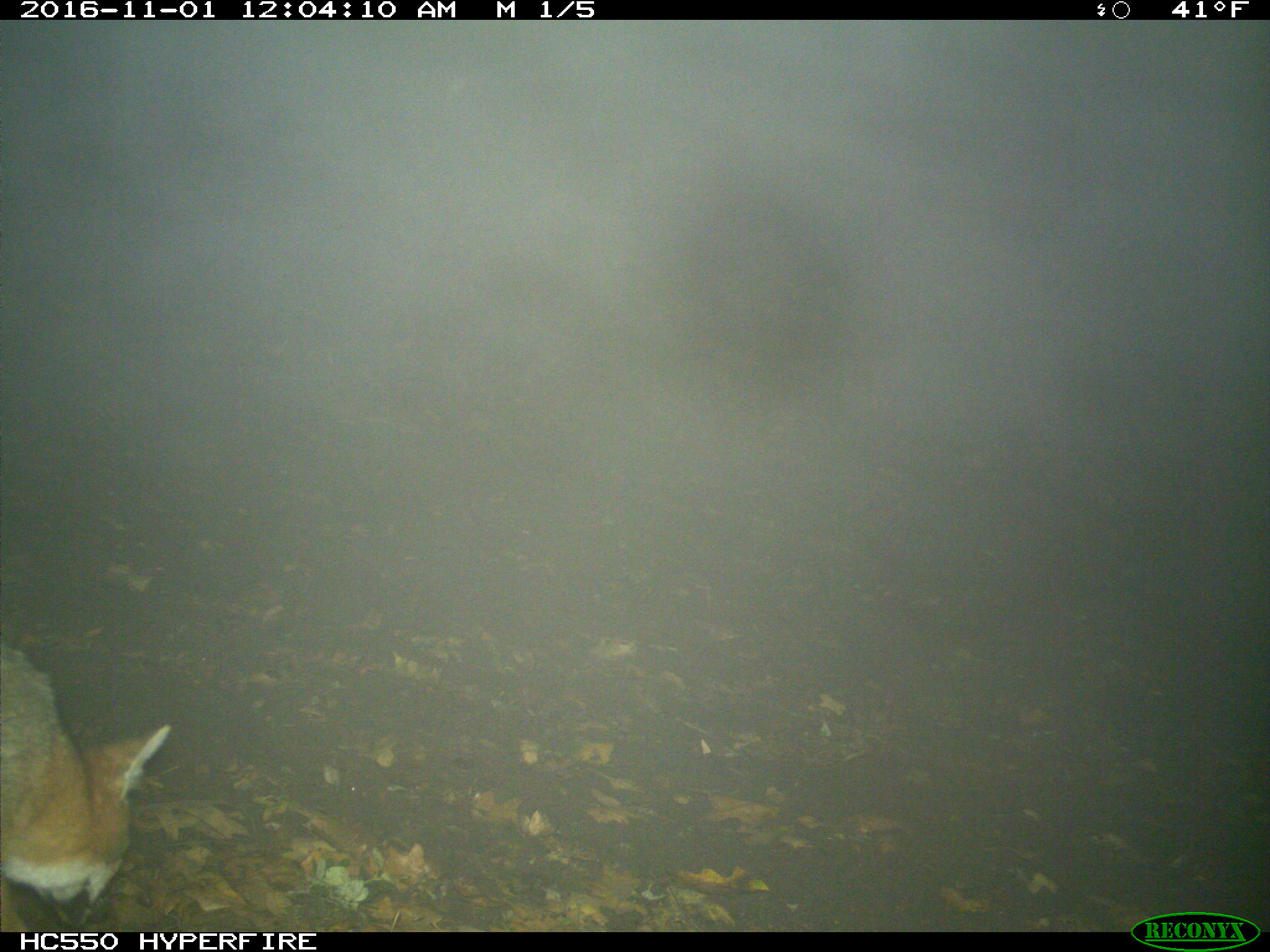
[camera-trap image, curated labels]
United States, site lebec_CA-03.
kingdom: Animalia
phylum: Chordata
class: Mammalia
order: Carnivora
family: Canidae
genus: Urocyon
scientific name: Urocyon cinereoargenteus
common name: gray fox